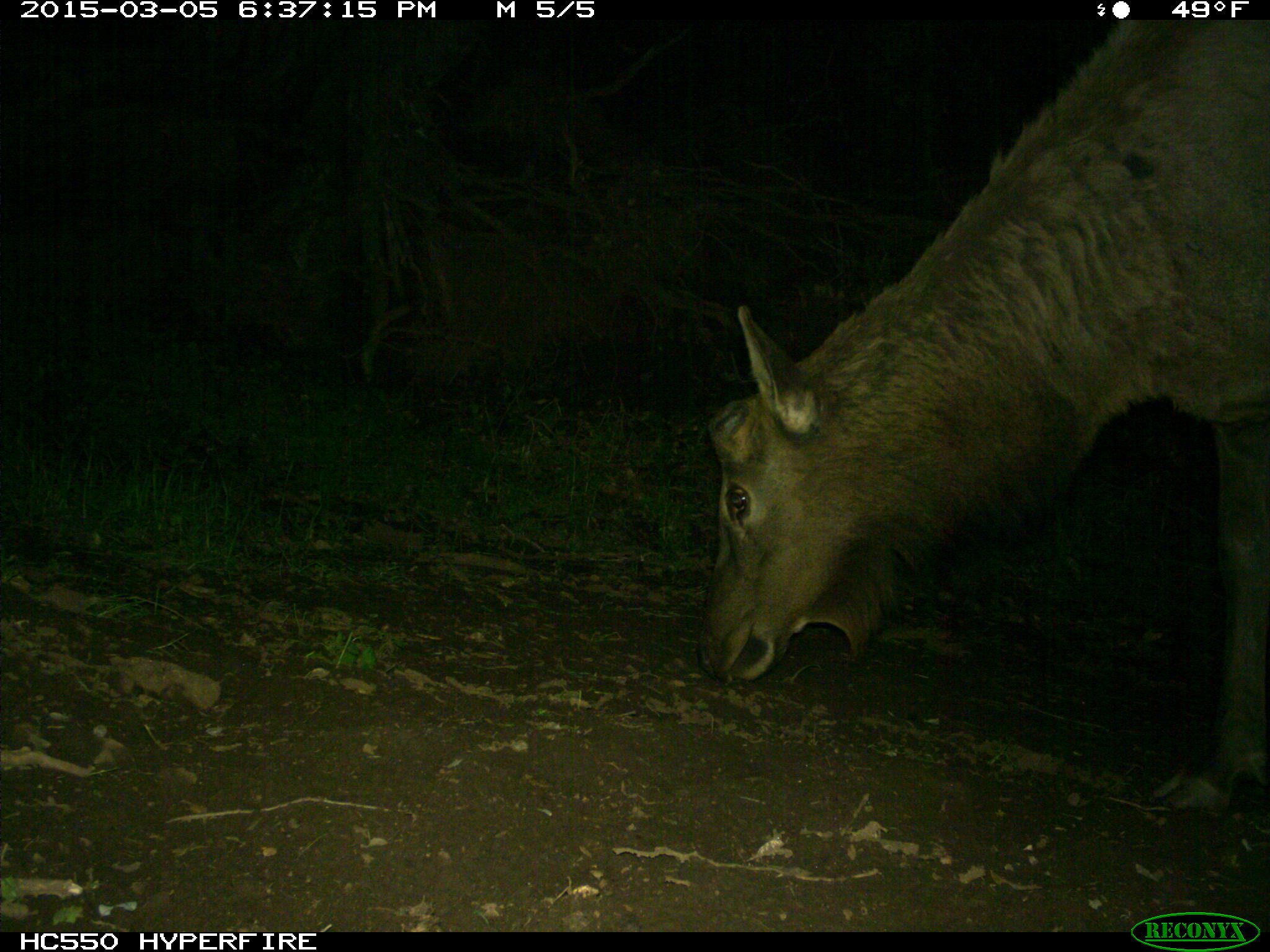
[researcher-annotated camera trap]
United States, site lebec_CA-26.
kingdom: Animalia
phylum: Chordata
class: Mammalia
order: Artiodactyla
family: Cervidae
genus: Cervus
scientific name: Cervus canadensis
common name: elk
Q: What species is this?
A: Cervus canadensis (elk).